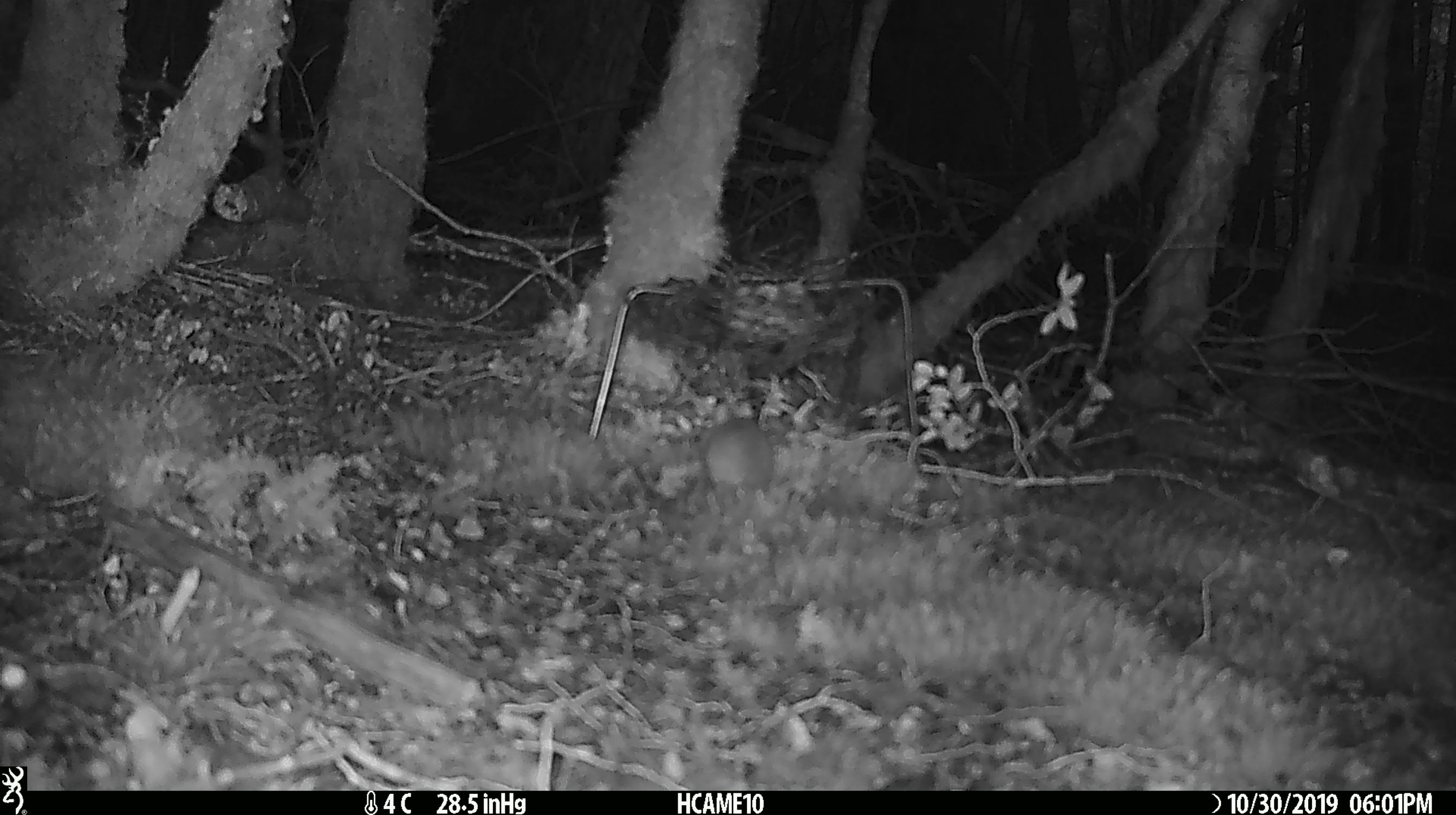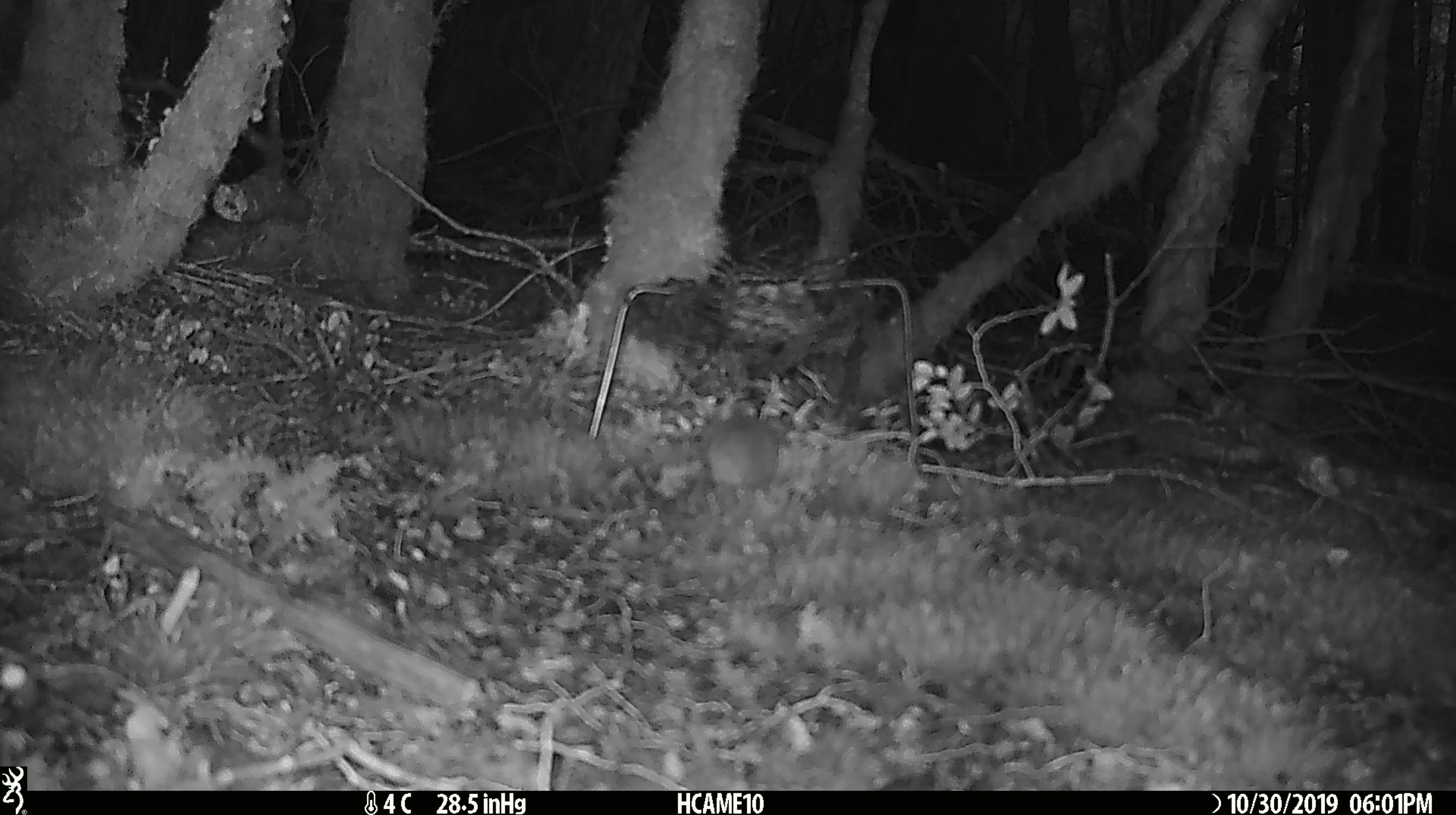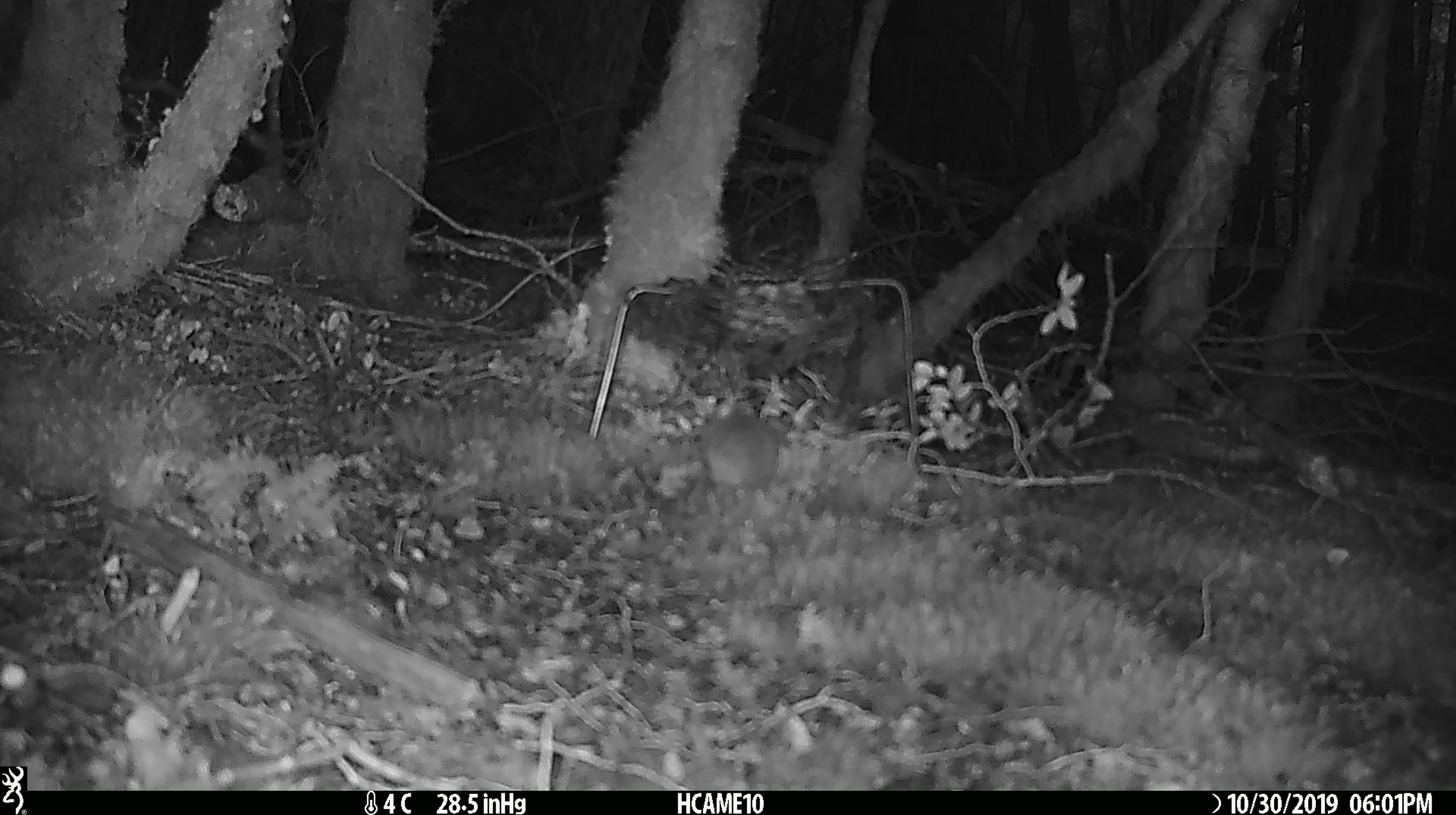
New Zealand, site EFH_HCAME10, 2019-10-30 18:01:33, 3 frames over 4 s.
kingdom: Animalia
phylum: Chordata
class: Mammalia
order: Rodentia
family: Muridae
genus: Mus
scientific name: Mus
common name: mouse